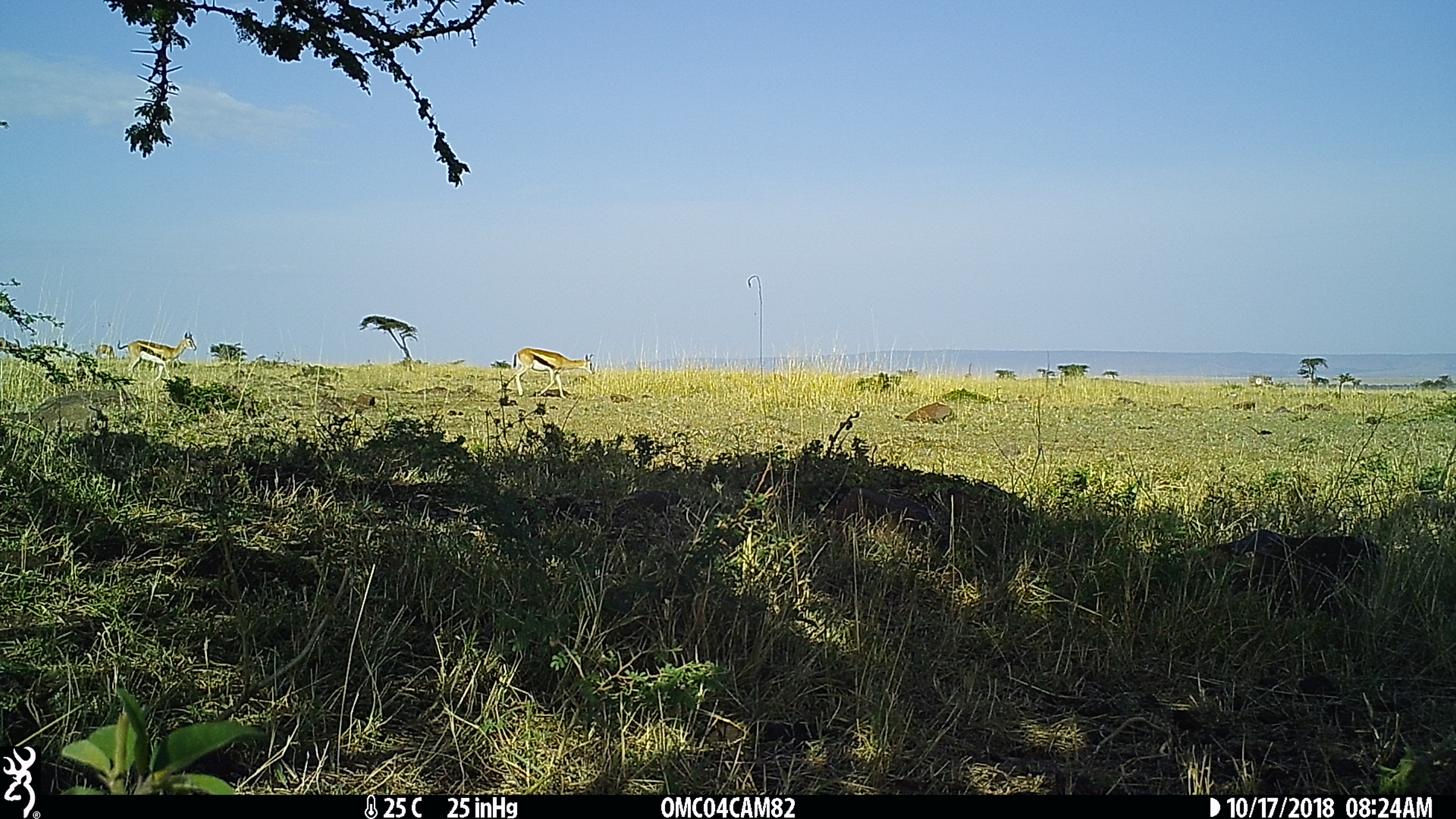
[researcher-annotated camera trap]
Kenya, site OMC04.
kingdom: Animalia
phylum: Chordata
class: Mammalia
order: Artiodactyla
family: Bovidae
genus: Eudorcas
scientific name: Eudorcas thomsonii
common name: thomon's gazelle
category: gazelle thomsons